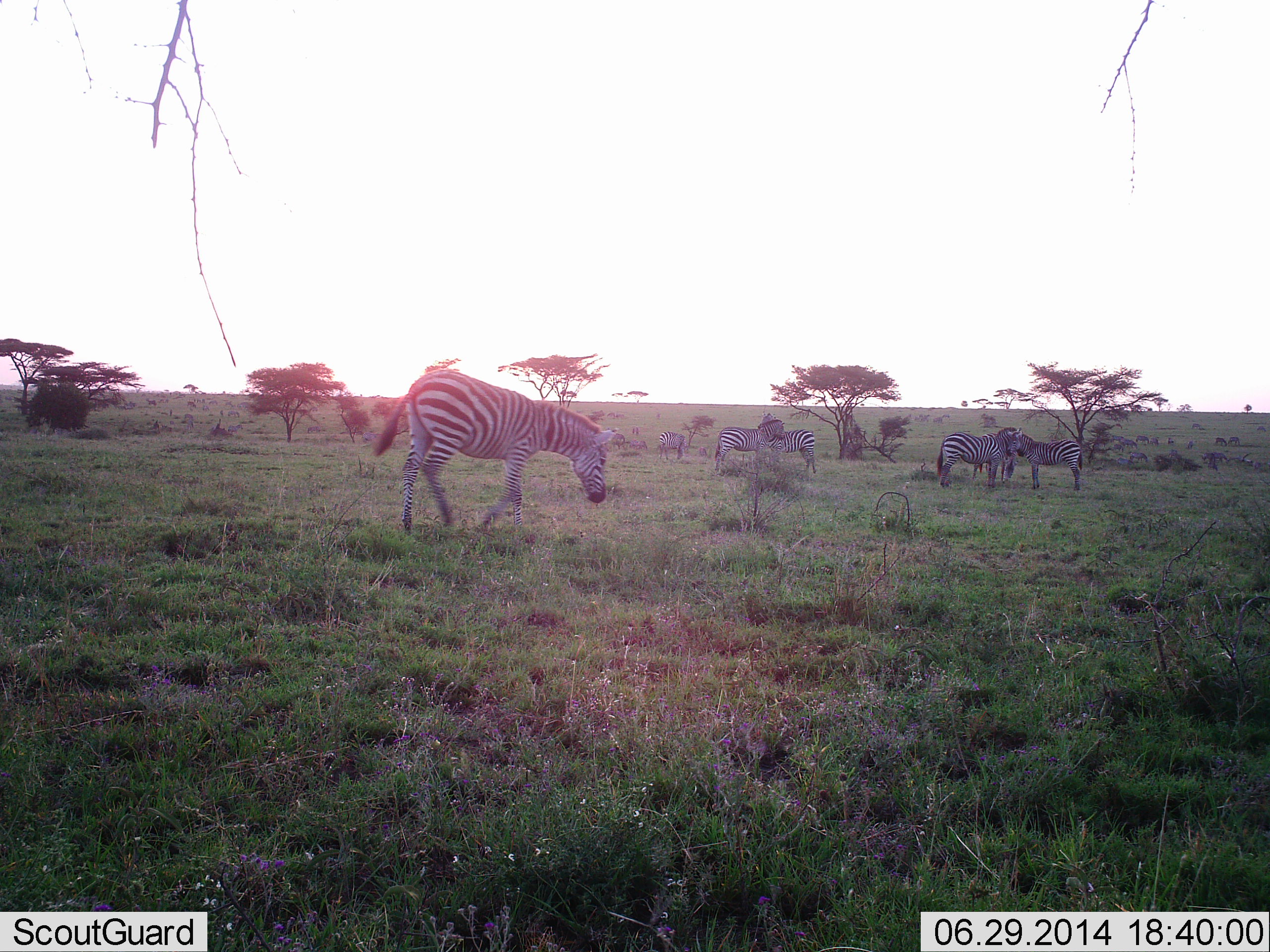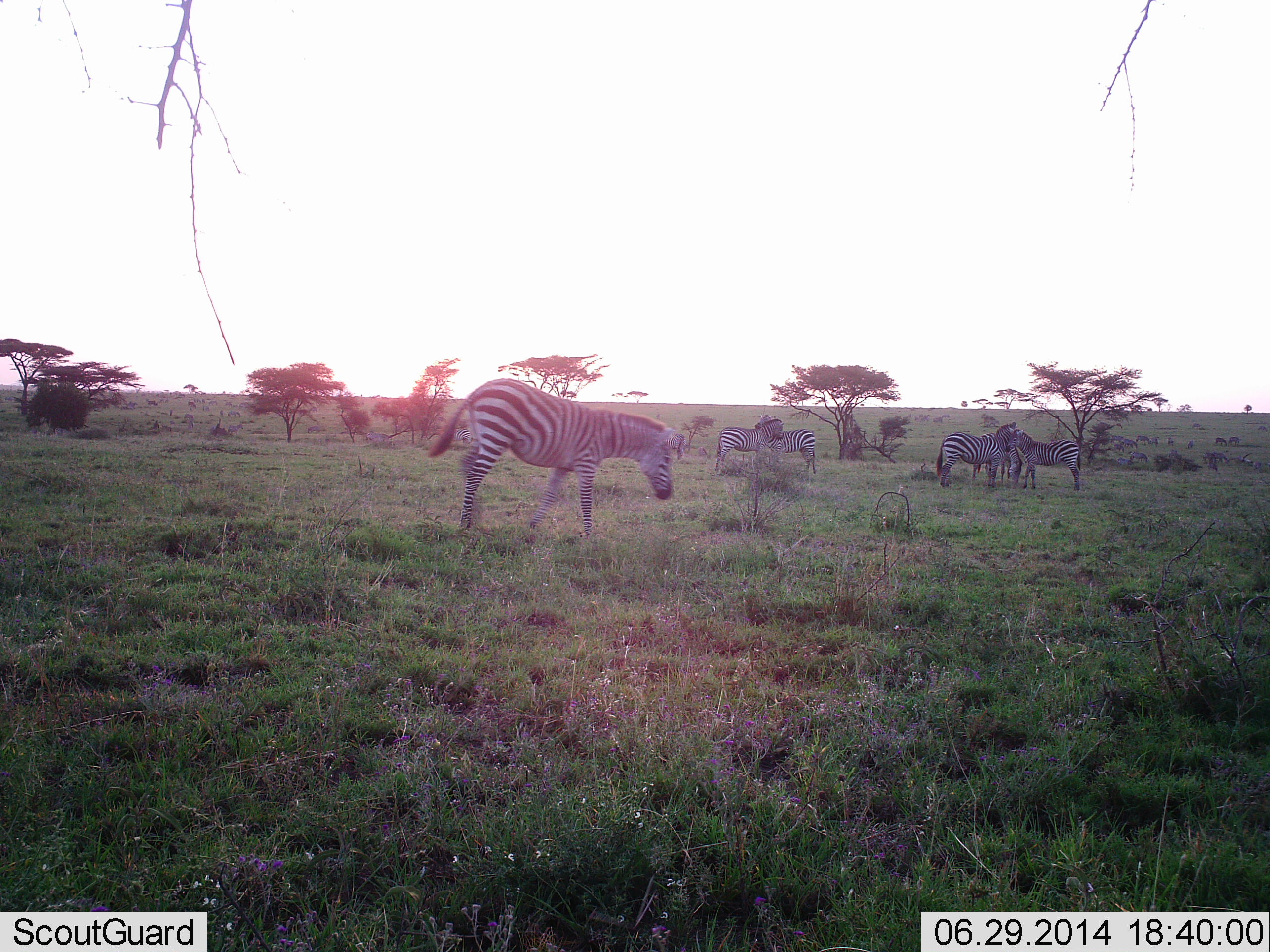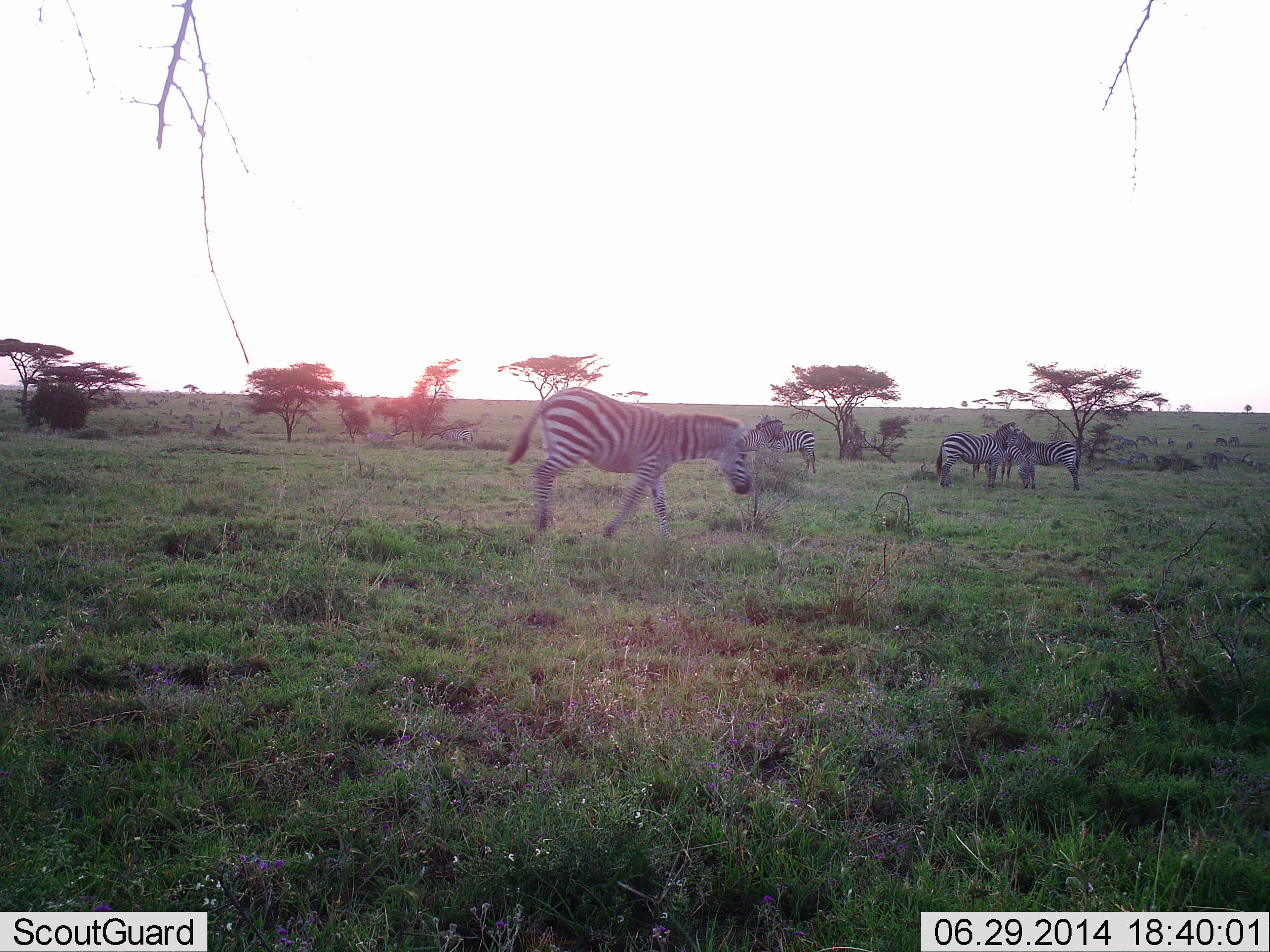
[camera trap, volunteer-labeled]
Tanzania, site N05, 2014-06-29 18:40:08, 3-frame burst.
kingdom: Animalia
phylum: Chordata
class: Mammalia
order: Perissodactyla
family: Equidae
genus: Equus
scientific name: Equus quagga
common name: plains zebra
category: zebra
Zebra (plains zebra) (Equus quagga), count 6. Behavior (volunteer vote fractions): standing 90%, resting 20%, moving 50%, interacting 30%. Young present (vote fraction): 0%. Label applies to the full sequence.